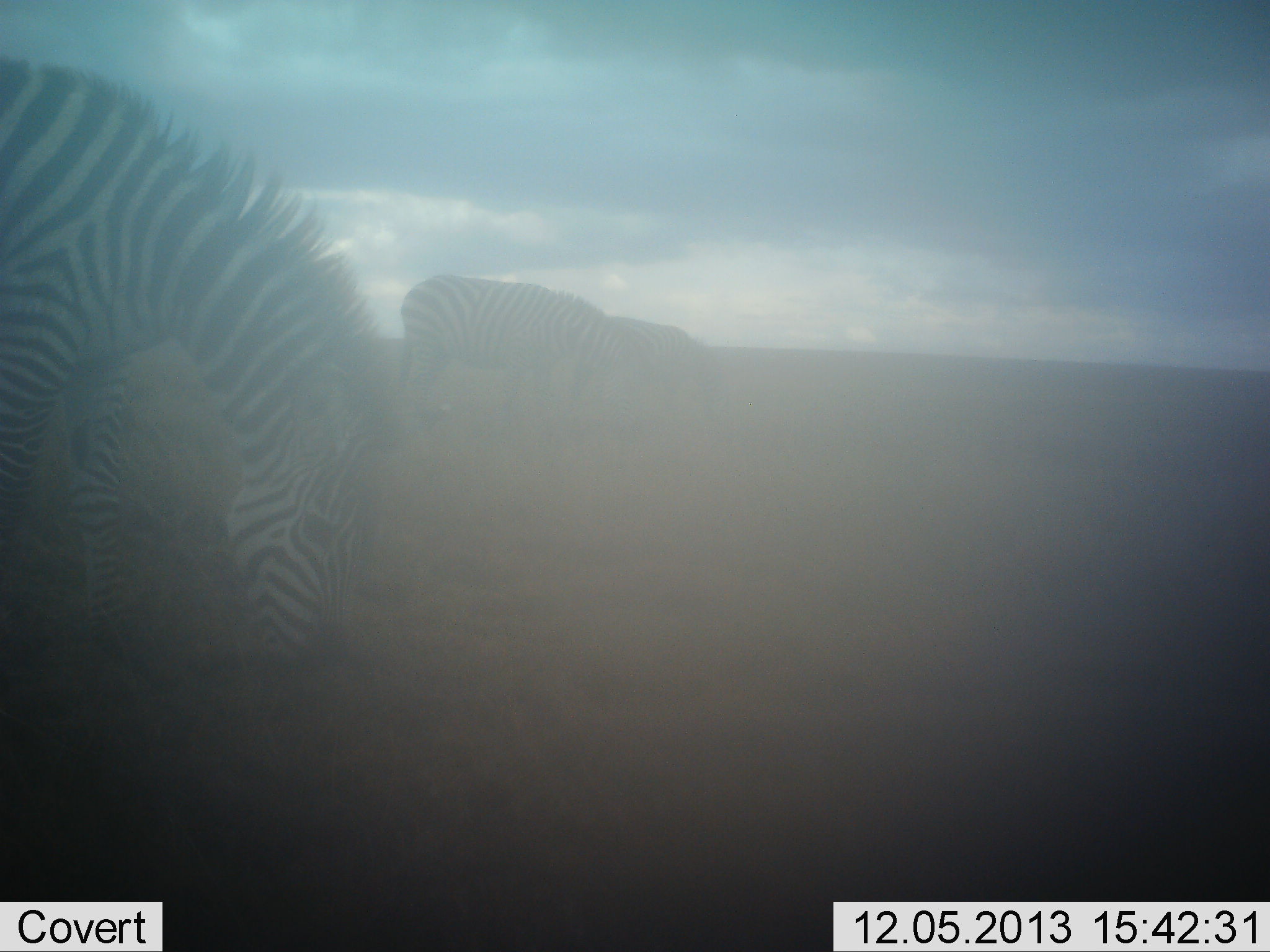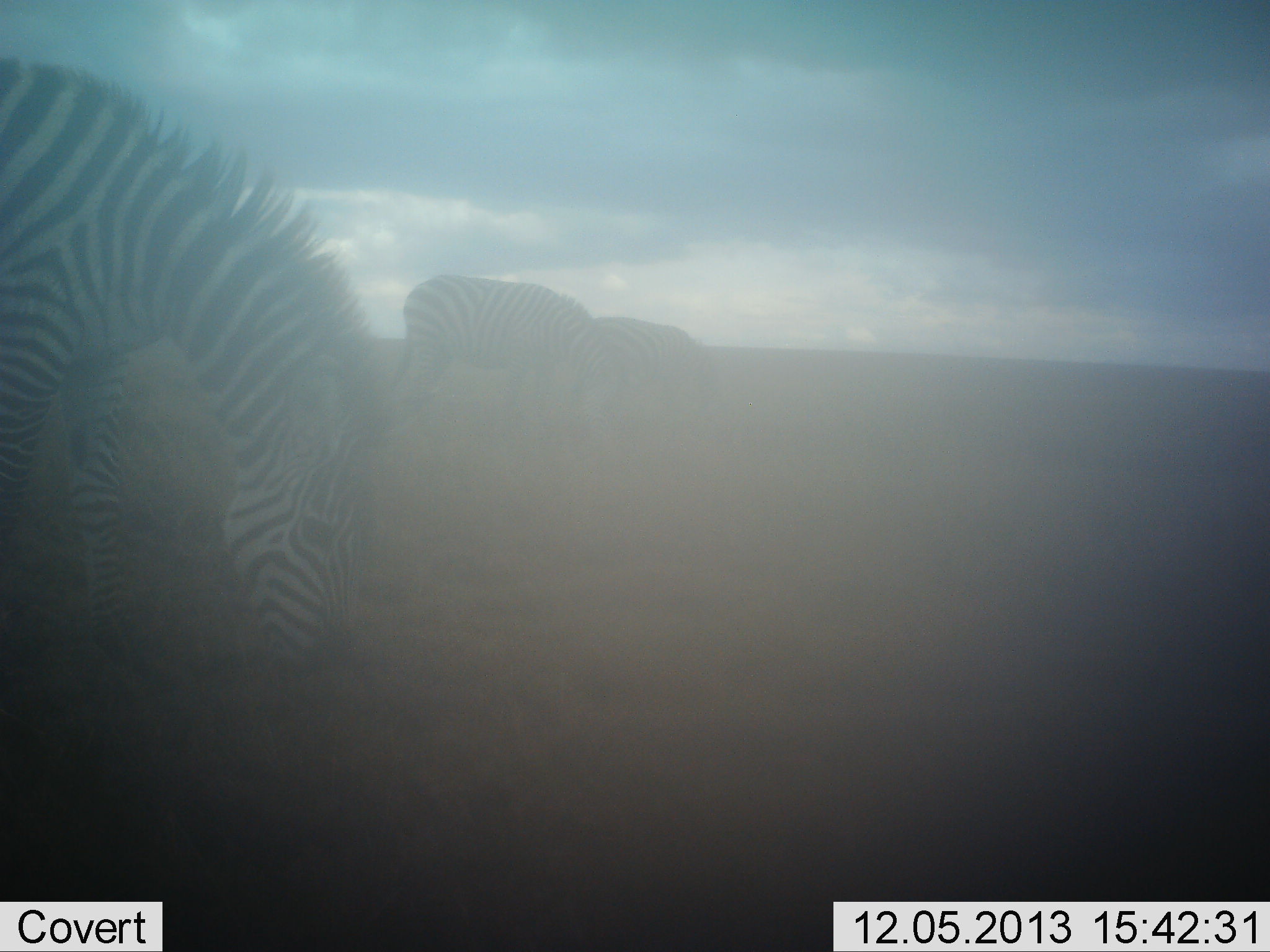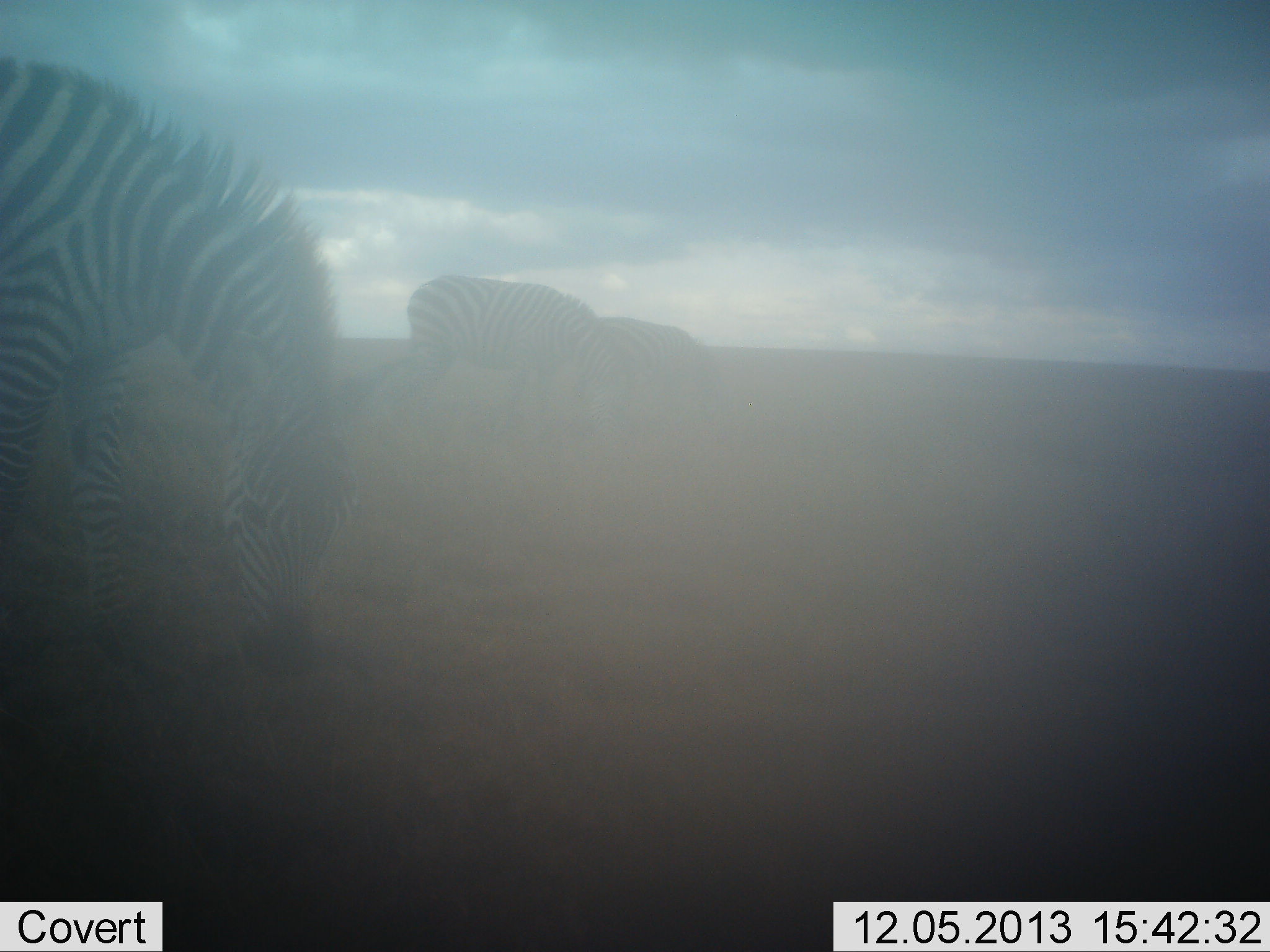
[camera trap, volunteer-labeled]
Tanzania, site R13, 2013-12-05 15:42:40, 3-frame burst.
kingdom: Animalia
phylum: Chordata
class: Mammalia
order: Perissodactyla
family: Equidae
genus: Equus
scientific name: Equus quagga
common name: plains zebra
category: zebra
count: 3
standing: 20%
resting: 0%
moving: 10%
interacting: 0%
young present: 0%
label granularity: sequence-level